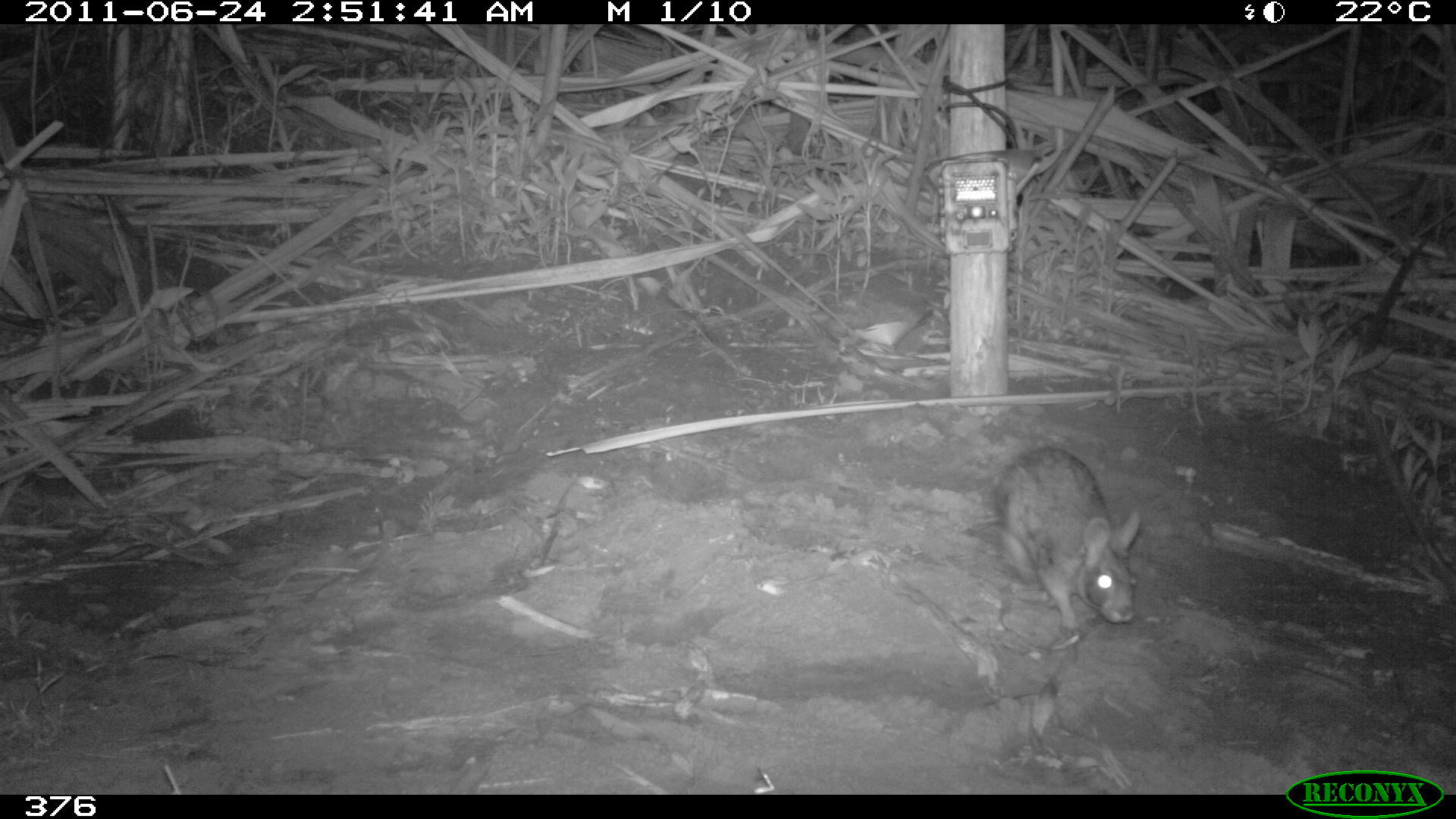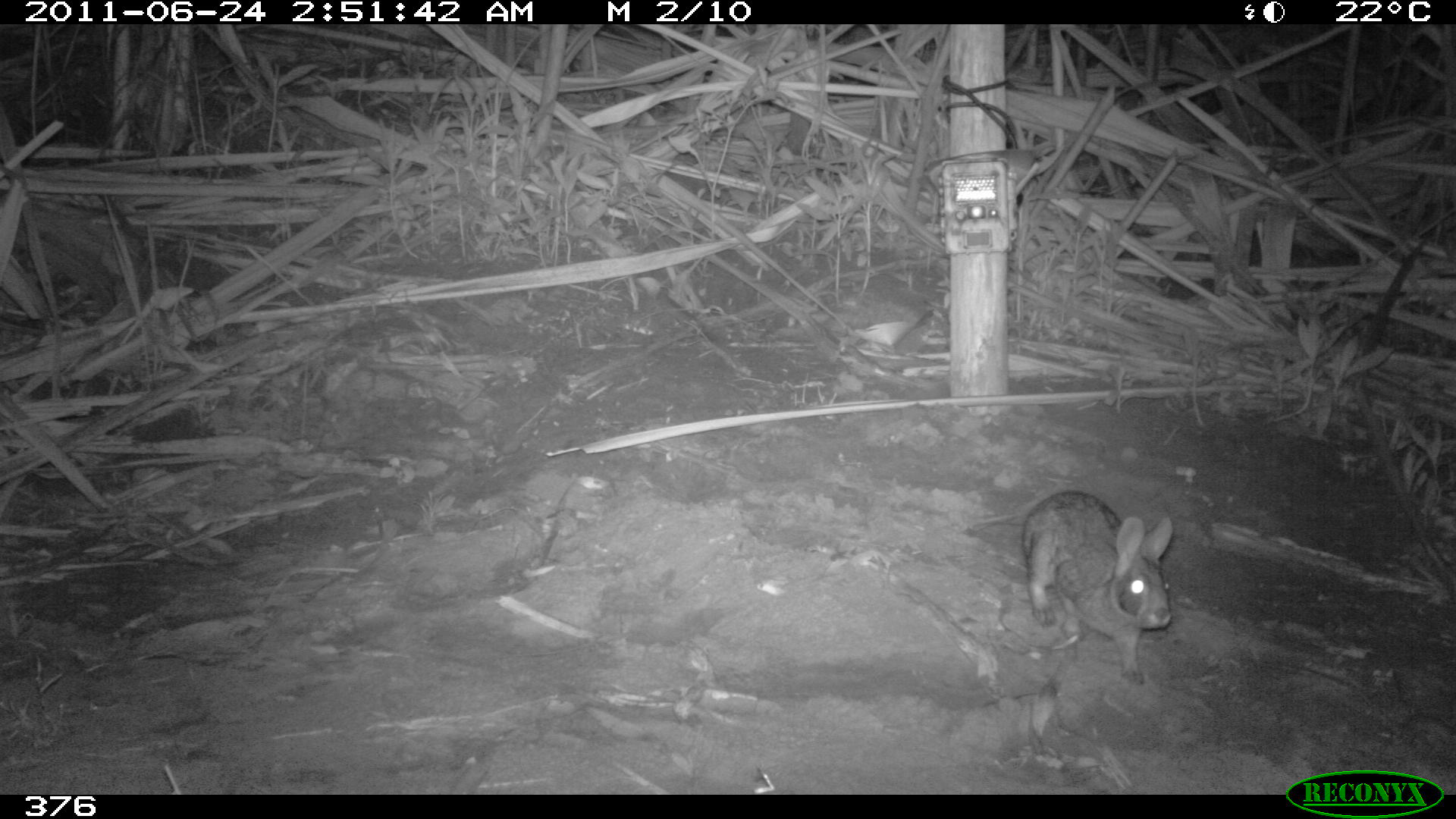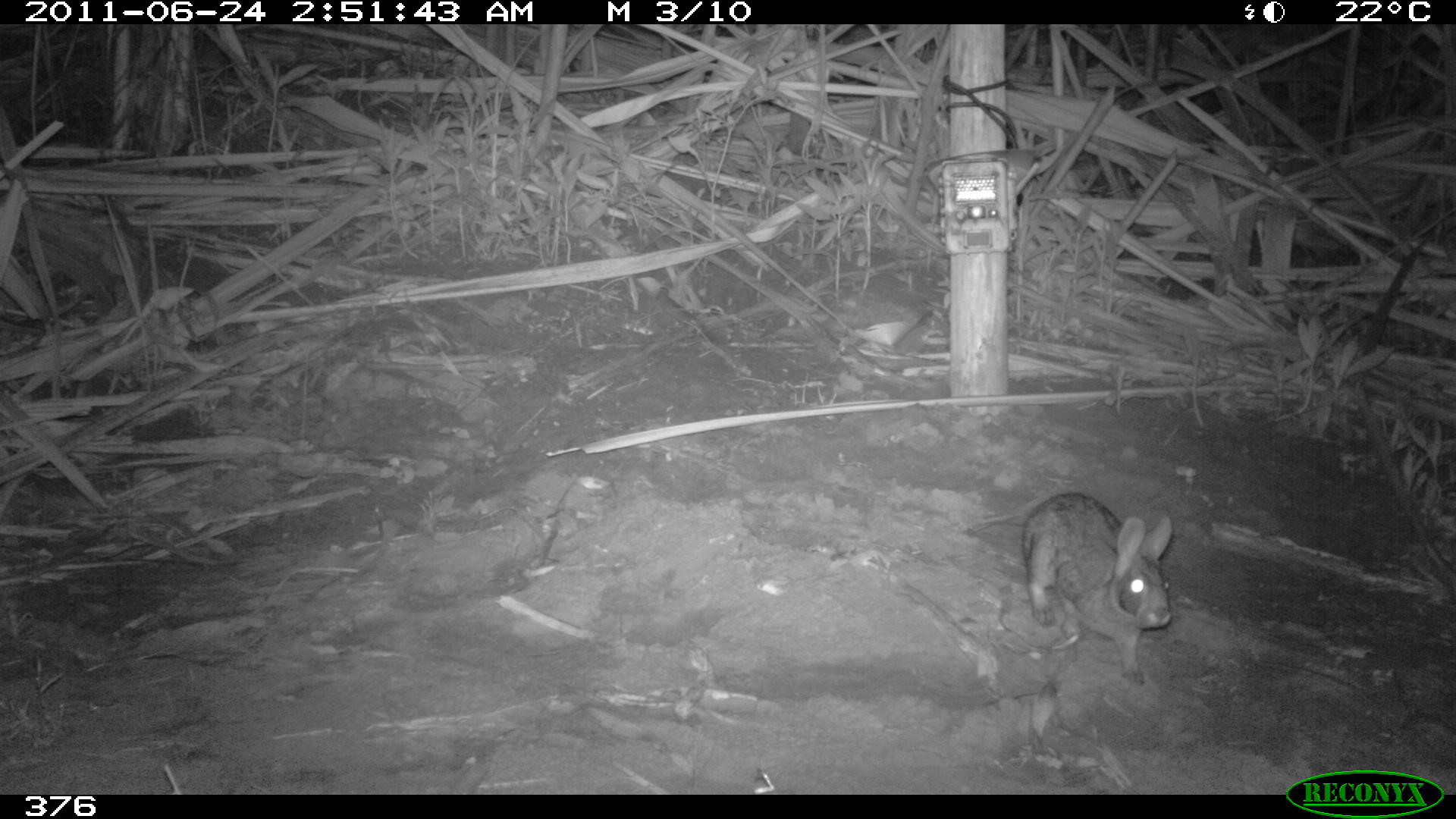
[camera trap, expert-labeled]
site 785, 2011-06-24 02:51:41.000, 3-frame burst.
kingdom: Animalia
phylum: Chordata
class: Mammalia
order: Lagomorpha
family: Leporidae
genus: Sylvilagus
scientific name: Sylvilagus brasiliensis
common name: tapeti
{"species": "Sylvilagus brasiliensis (tapeti)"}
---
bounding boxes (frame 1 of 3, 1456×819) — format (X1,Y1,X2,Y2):
sylvilagus brasiliensis: (991,445,1139,643)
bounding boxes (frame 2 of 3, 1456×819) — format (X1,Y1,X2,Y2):
sylvilagus brasiliensis: (1019,488,1173,685)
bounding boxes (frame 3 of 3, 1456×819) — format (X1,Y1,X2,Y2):
sylvilagus brasiliensis: (1019,490,1173,684)